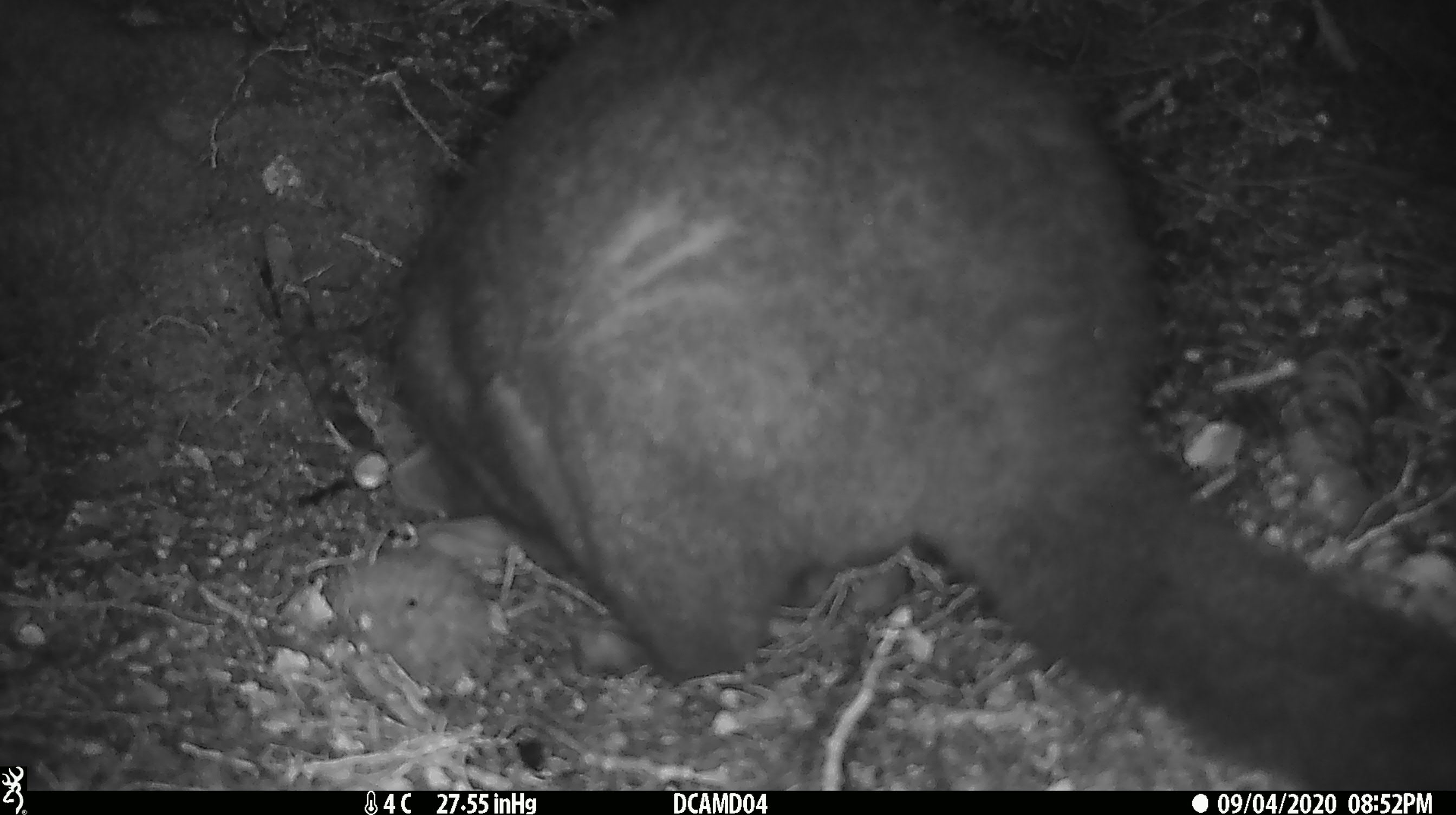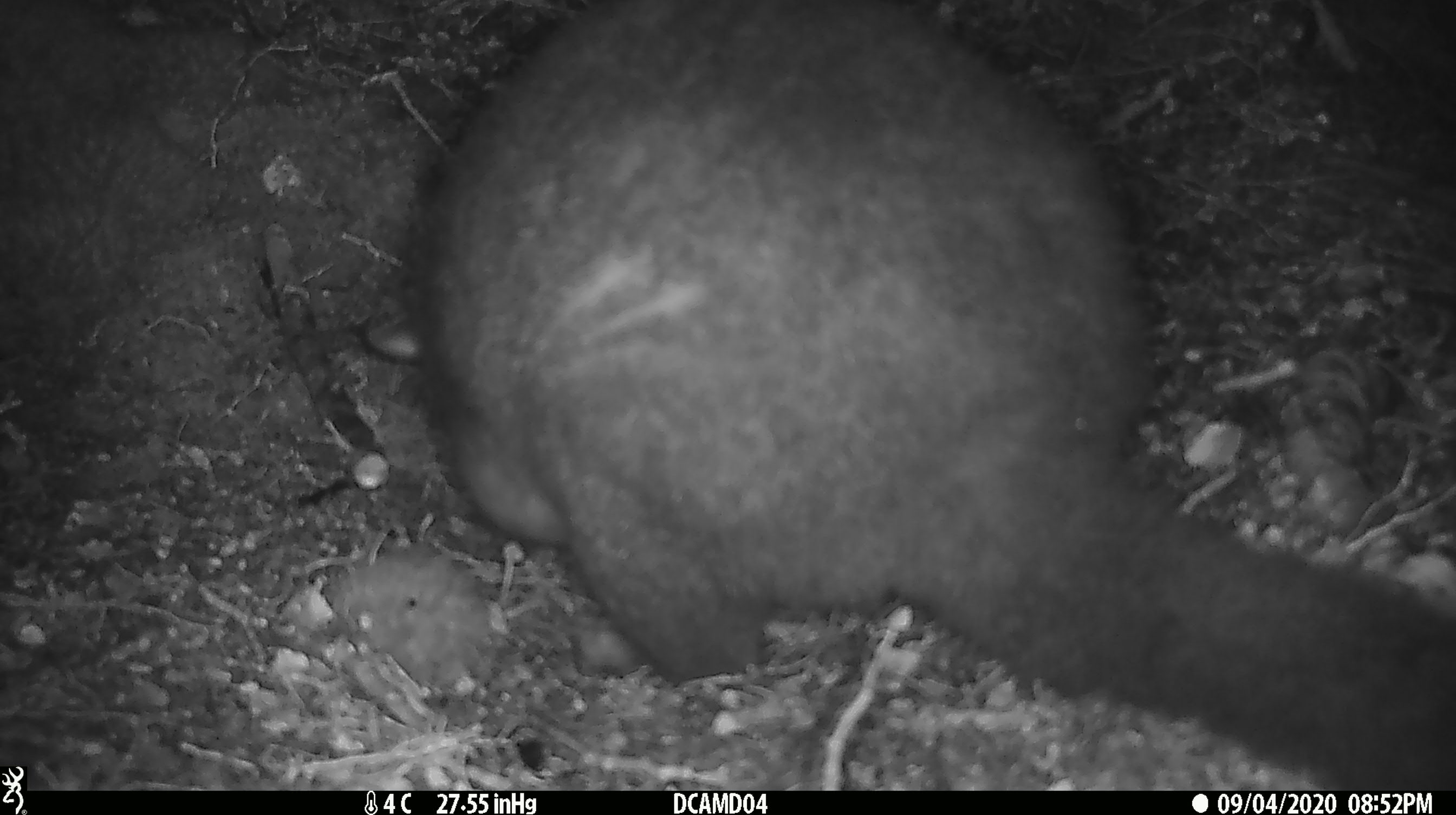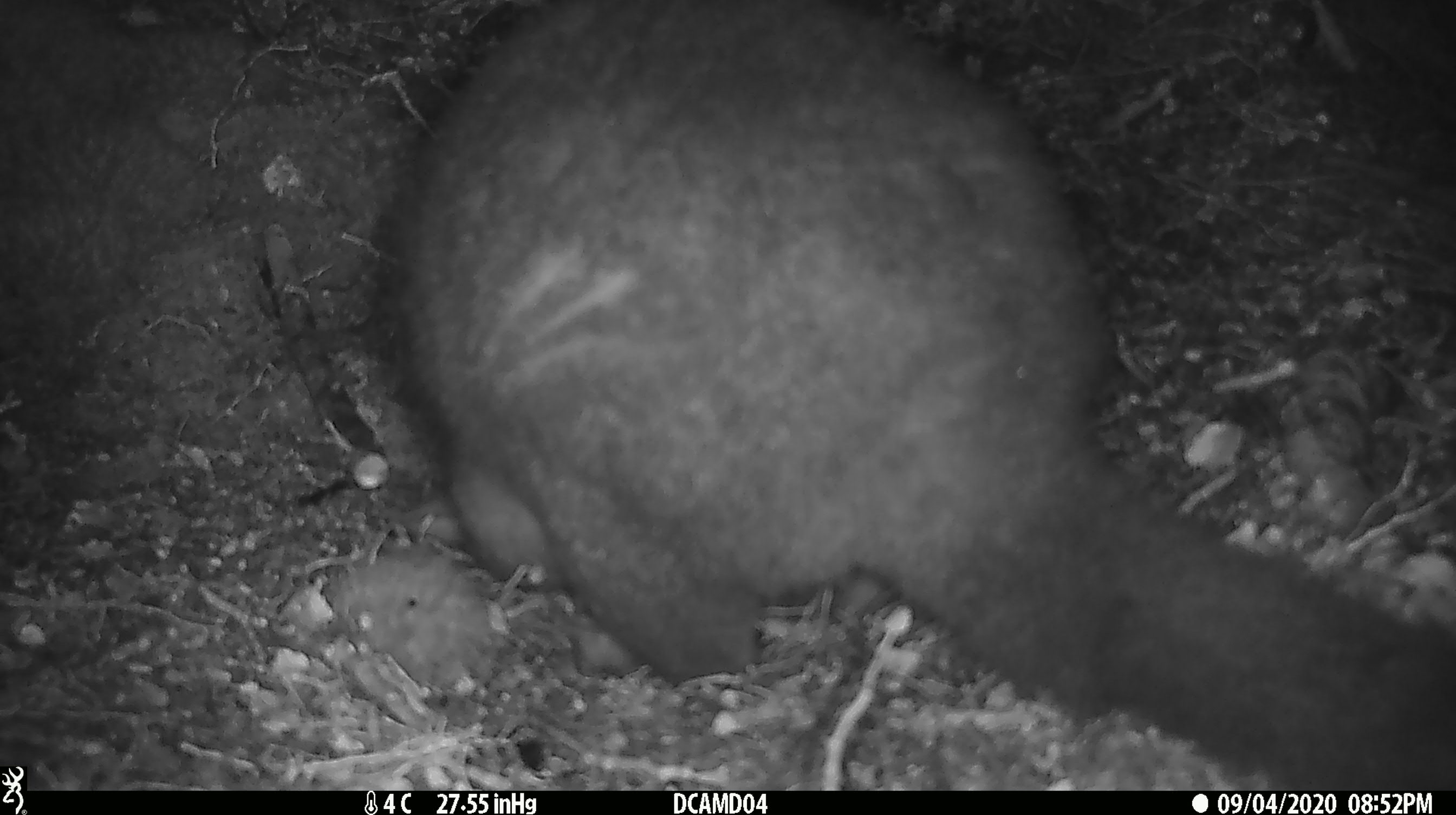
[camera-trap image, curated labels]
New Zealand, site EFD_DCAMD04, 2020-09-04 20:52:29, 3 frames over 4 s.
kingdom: Animalia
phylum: Chordata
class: Mammalia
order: Diprotodontia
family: Phalangeridae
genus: Trichosurus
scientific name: Trichosurus vulpecula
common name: common brushtail possum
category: possum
Possum (common brushtail possum) (Trichosurus vulpecula).